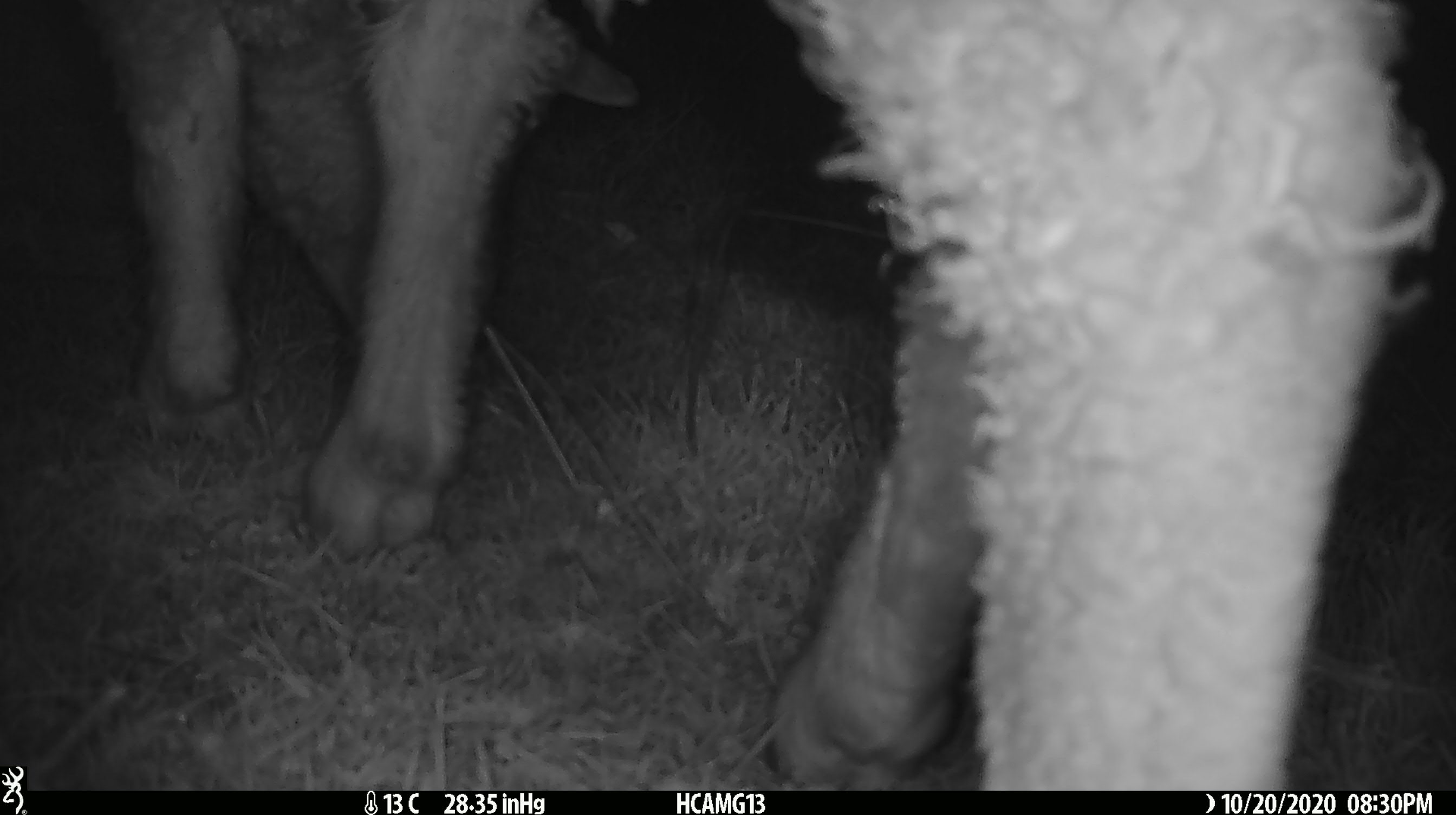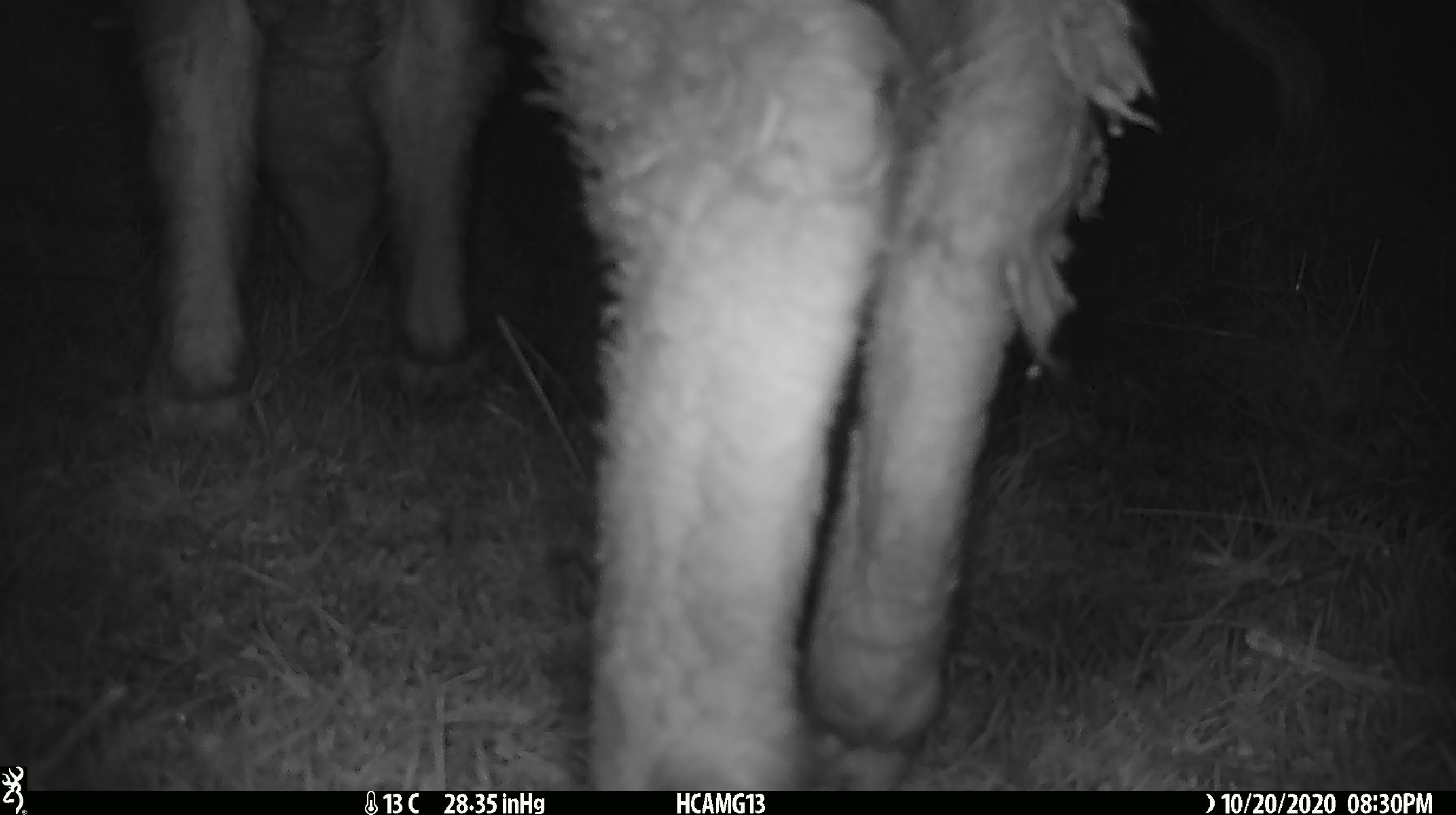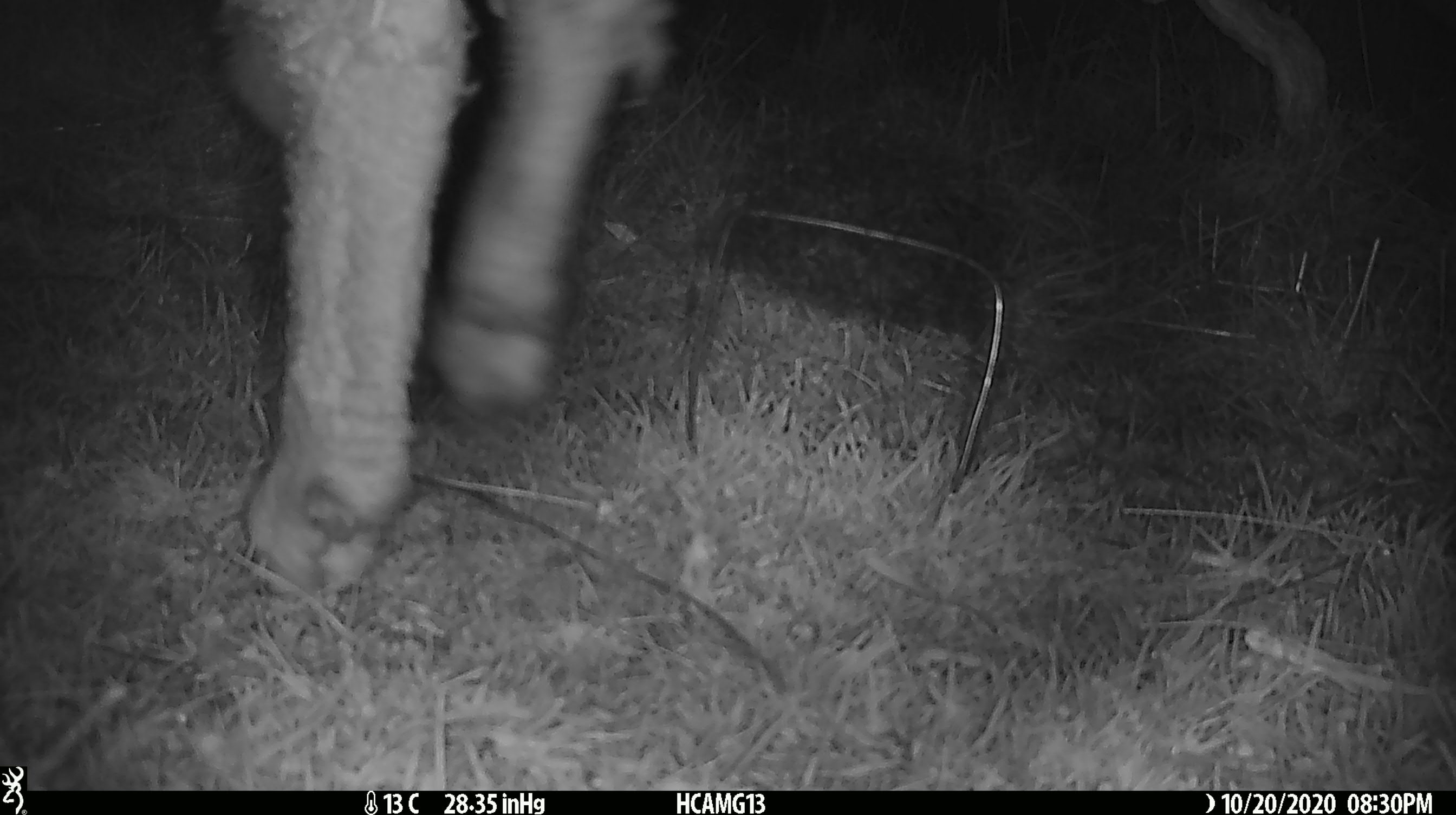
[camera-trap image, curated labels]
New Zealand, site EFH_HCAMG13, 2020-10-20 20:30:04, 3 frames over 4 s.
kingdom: Animalia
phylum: Chordata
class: Mammalia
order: Artiodactyla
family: Bovidae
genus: Ovis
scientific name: Ovis aries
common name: domestic sheep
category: sheep